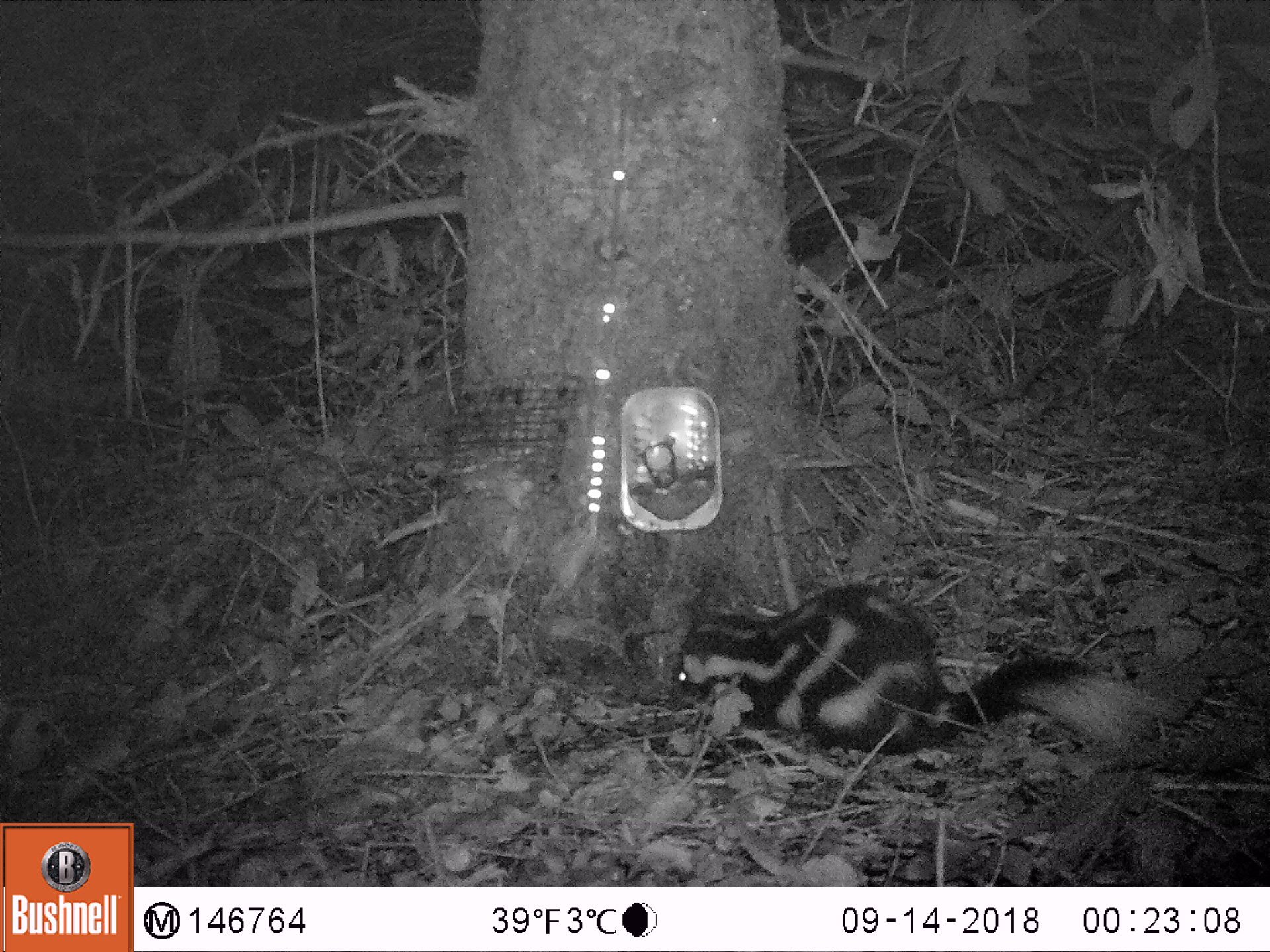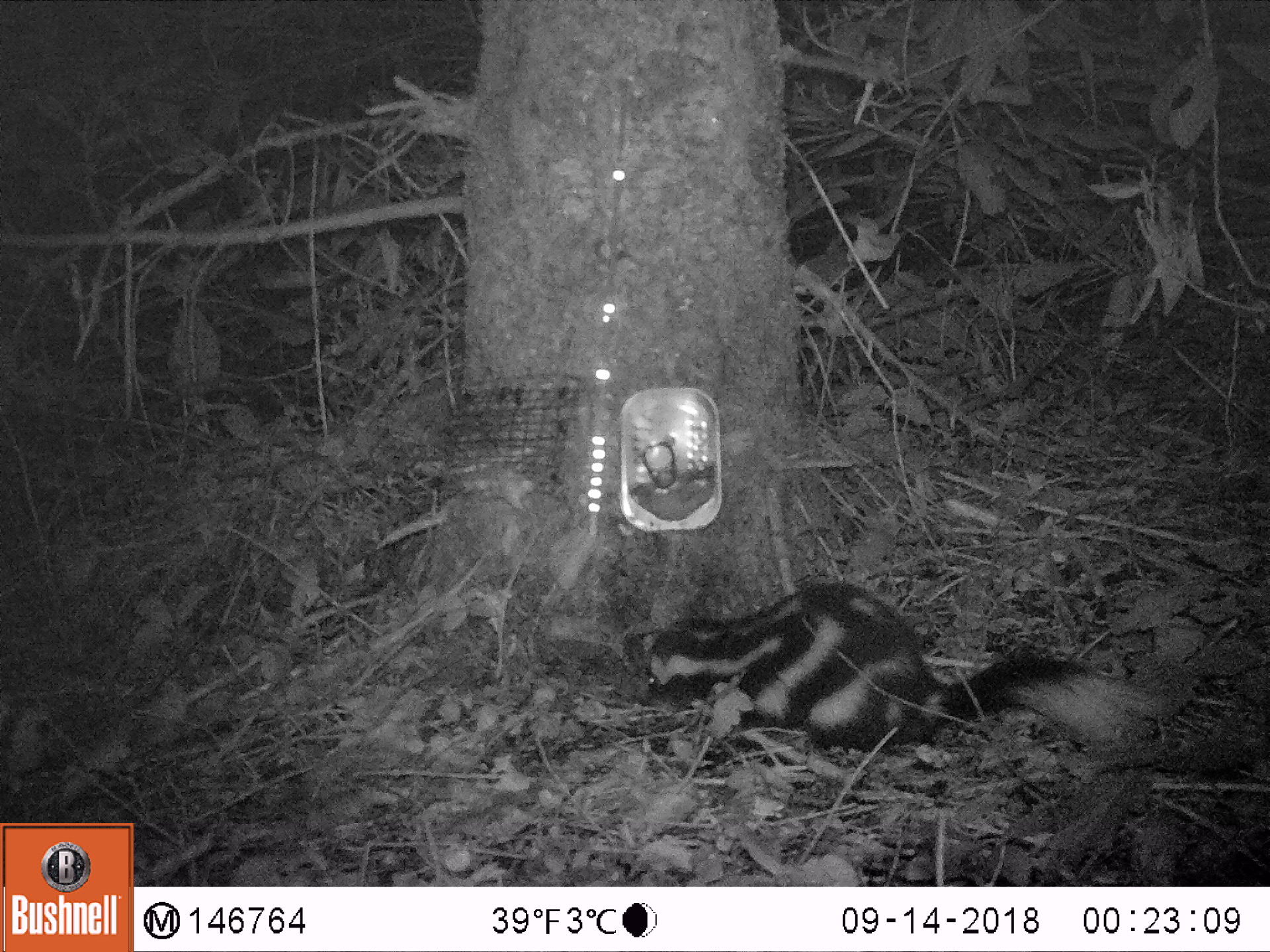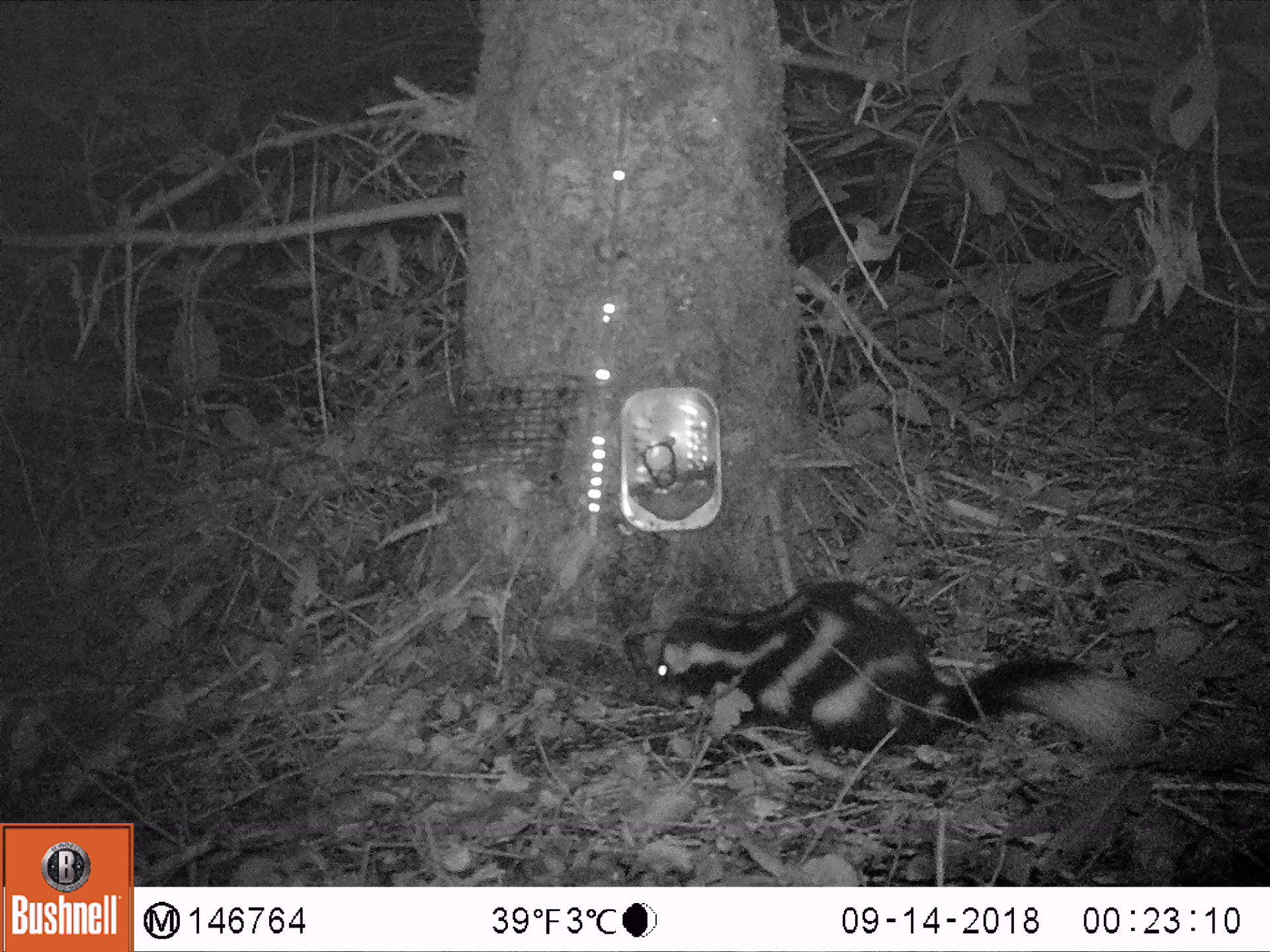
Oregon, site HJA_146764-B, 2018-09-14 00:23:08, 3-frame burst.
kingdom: Animalia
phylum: Chordata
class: Mammalia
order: Carnivora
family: Mephitidae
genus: Spilogale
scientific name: Spilogale gracilis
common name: western spotted skunk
Western spotted skunk (Spilogale gracilis).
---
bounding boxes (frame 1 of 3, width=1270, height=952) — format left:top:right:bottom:
western spotted skunk: 650:575:1191:771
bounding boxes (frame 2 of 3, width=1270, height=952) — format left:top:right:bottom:
western spotted skunk: 616:559:1183:774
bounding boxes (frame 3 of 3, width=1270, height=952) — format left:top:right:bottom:
western spotted skunk: 642:564:1191:772